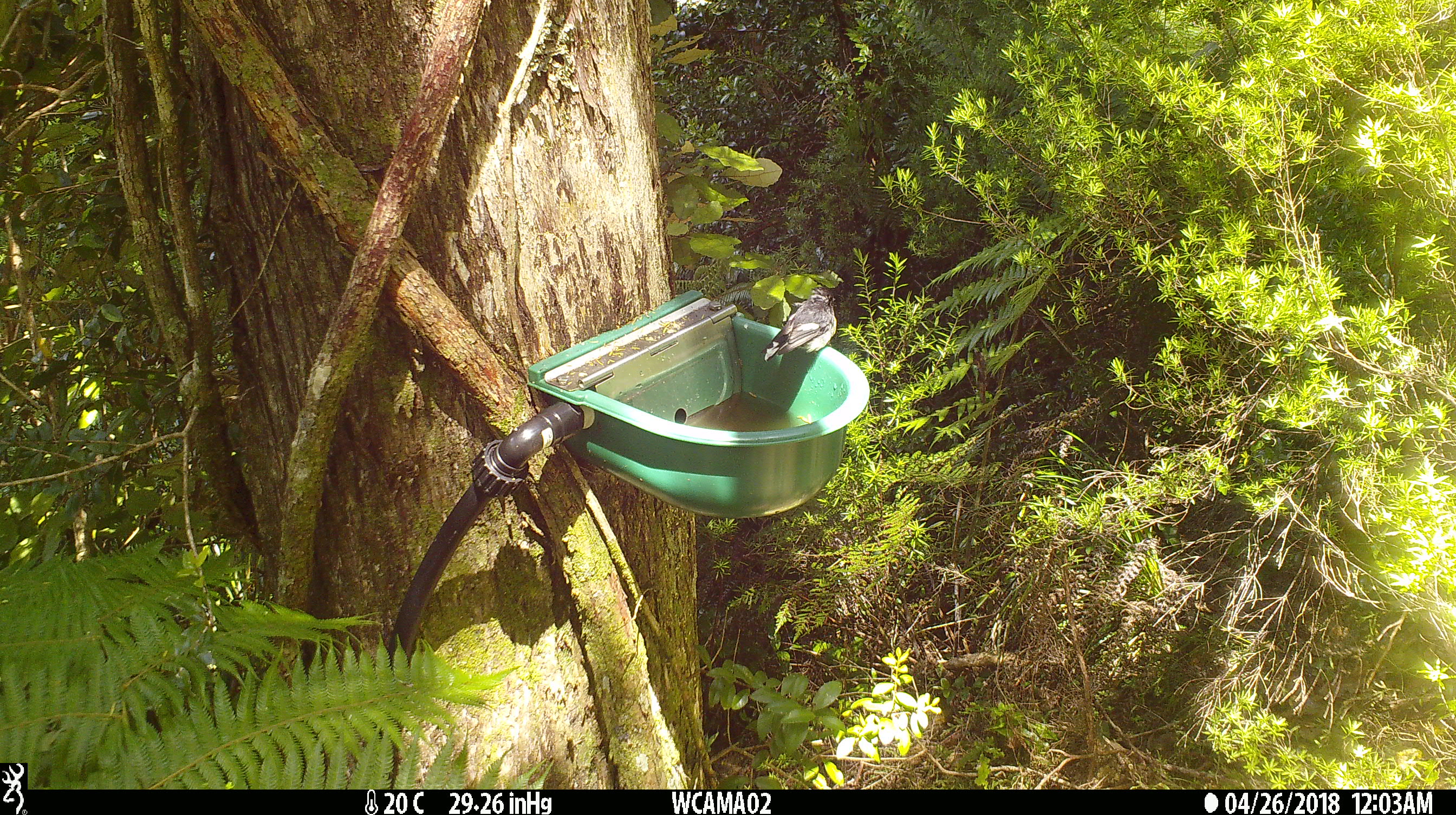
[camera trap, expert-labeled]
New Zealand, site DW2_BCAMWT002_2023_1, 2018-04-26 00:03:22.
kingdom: Animalia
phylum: Chordata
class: Aves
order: Passeriformes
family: Petroicidae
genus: Petroica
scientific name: Petroica macrocephala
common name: tomtit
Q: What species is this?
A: Tomtit (Petroica macrocephala).